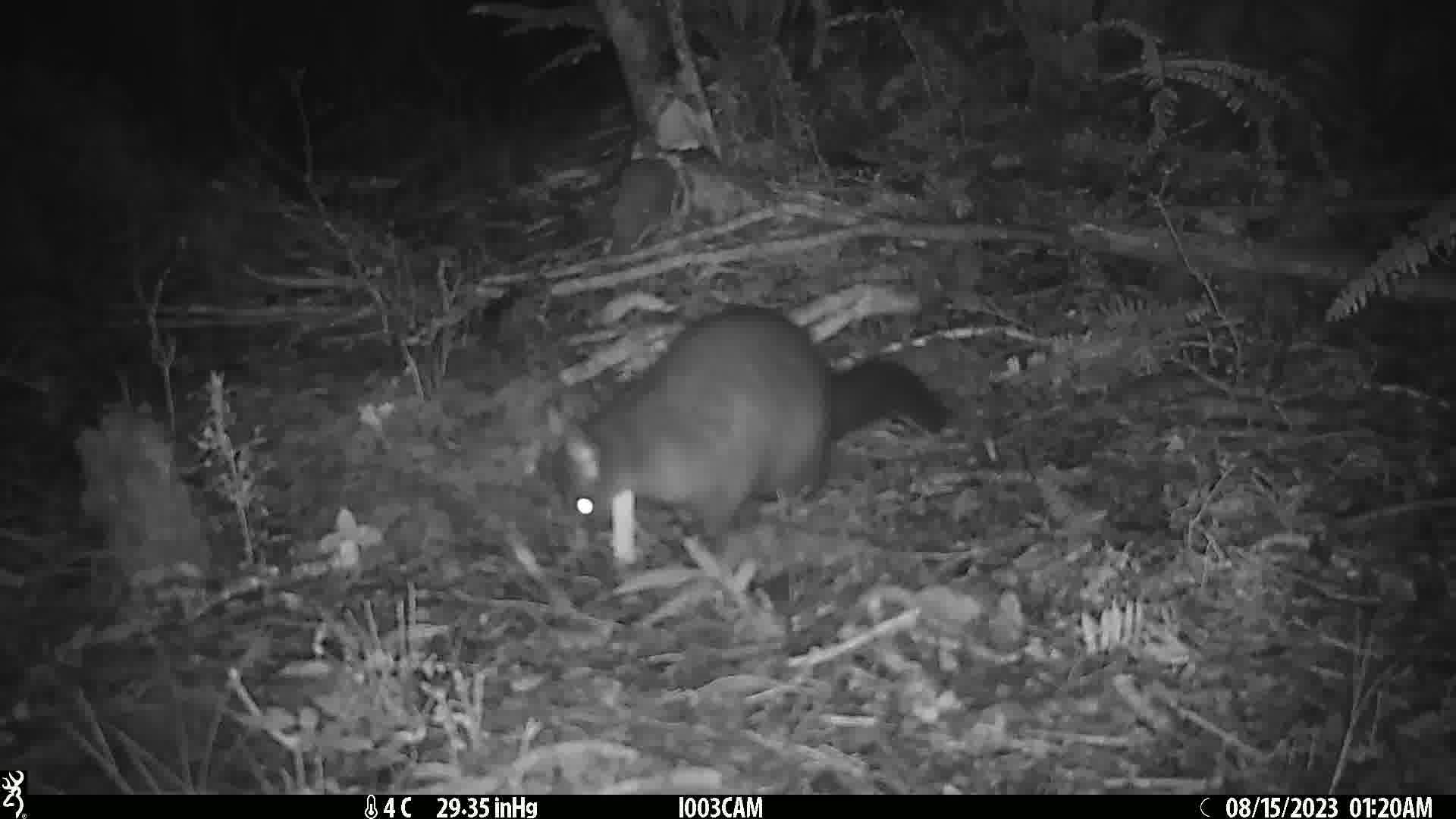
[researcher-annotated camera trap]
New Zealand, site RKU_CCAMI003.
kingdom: Animalia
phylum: Chordata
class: Mammalia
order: Diprotodontia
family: Phalangeridae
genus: Trichosurus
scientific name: Trichosurus vulpecula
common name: common brushtail possum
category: possum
Possum (common brushtail possum) (Trichosurus vulpecula).